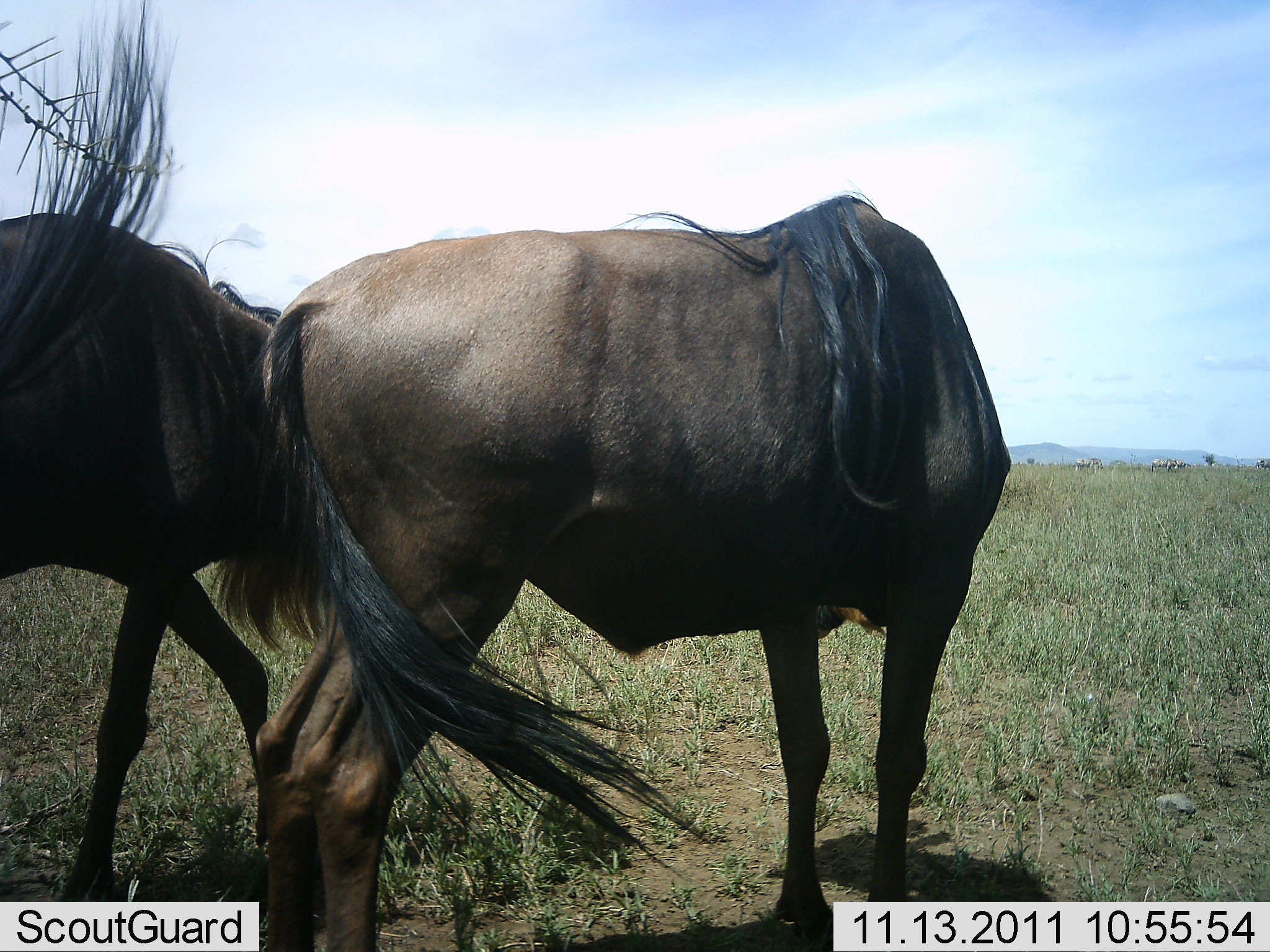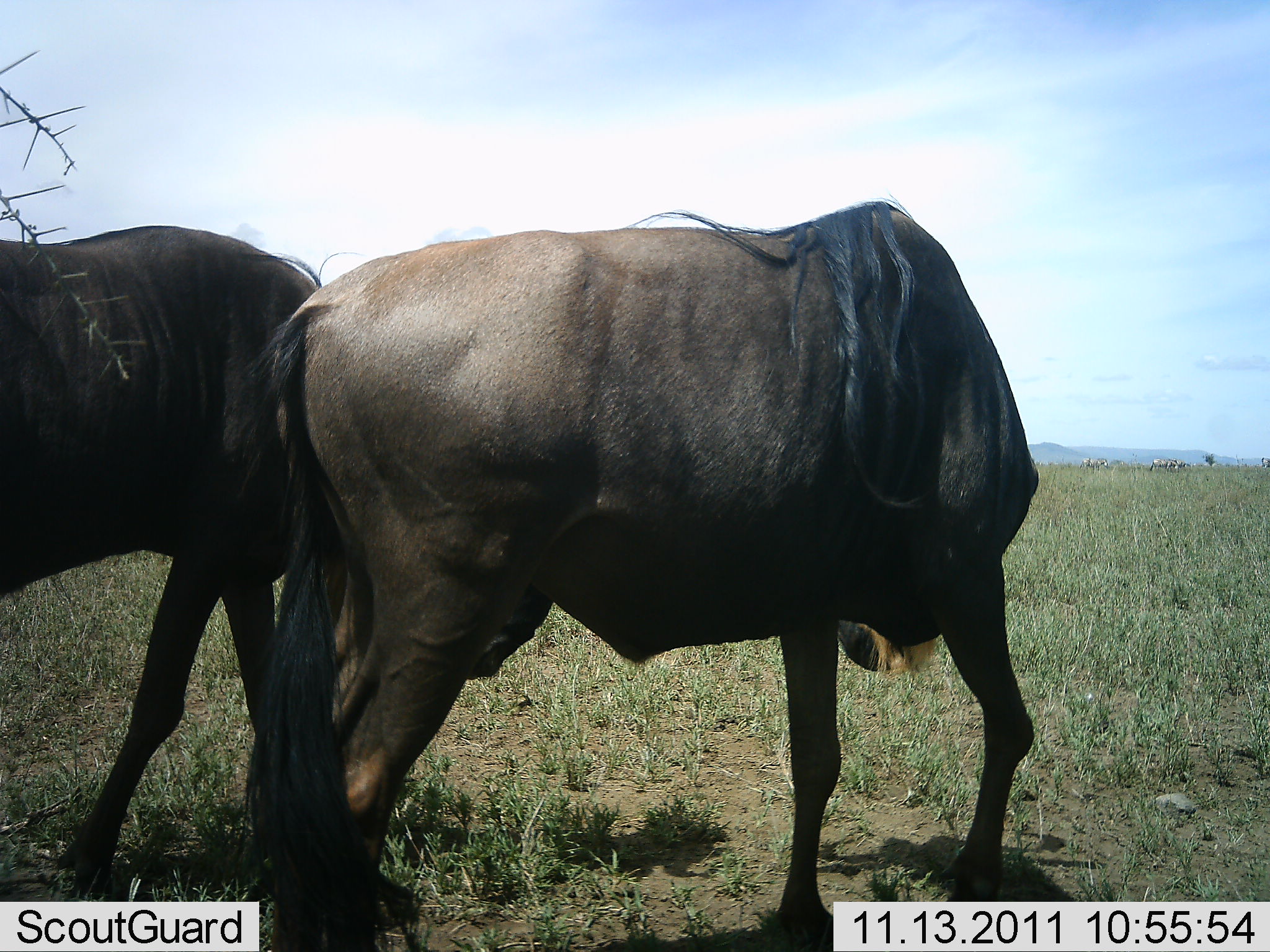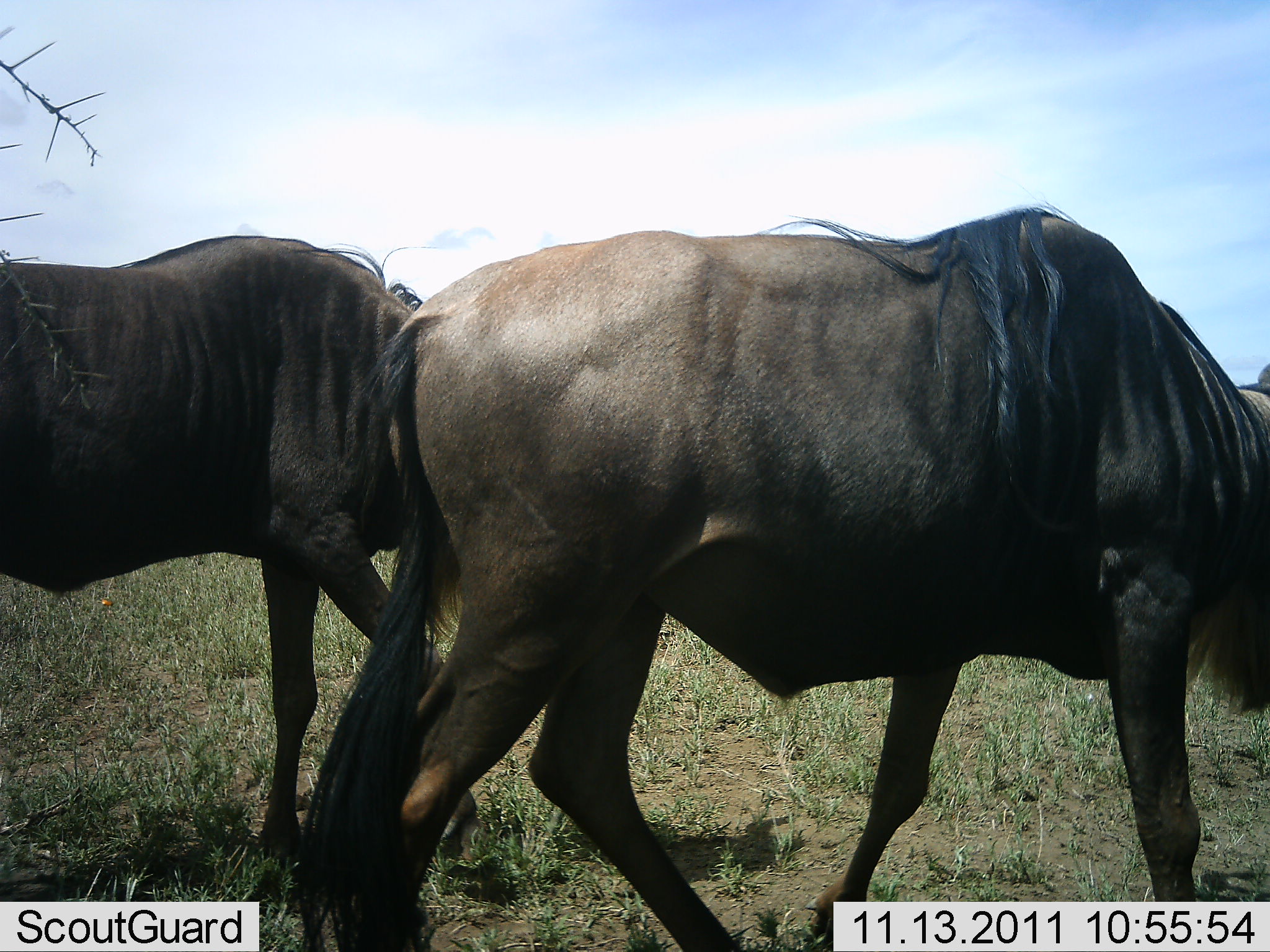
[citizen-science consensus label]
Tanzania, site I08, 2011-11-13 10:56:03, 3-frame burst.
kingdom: Animalia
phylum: Chordata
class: Mammalia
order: Artiodactyla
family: Bovidae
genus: Connochaetes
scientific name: Connochaetes taurinus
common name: blue wildebeest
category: wildebeest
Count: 2.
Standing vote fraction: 10%.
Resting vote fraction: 0%.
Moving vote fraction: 60%.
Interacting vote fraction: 30%.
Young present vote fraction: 0%.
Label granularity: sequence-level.